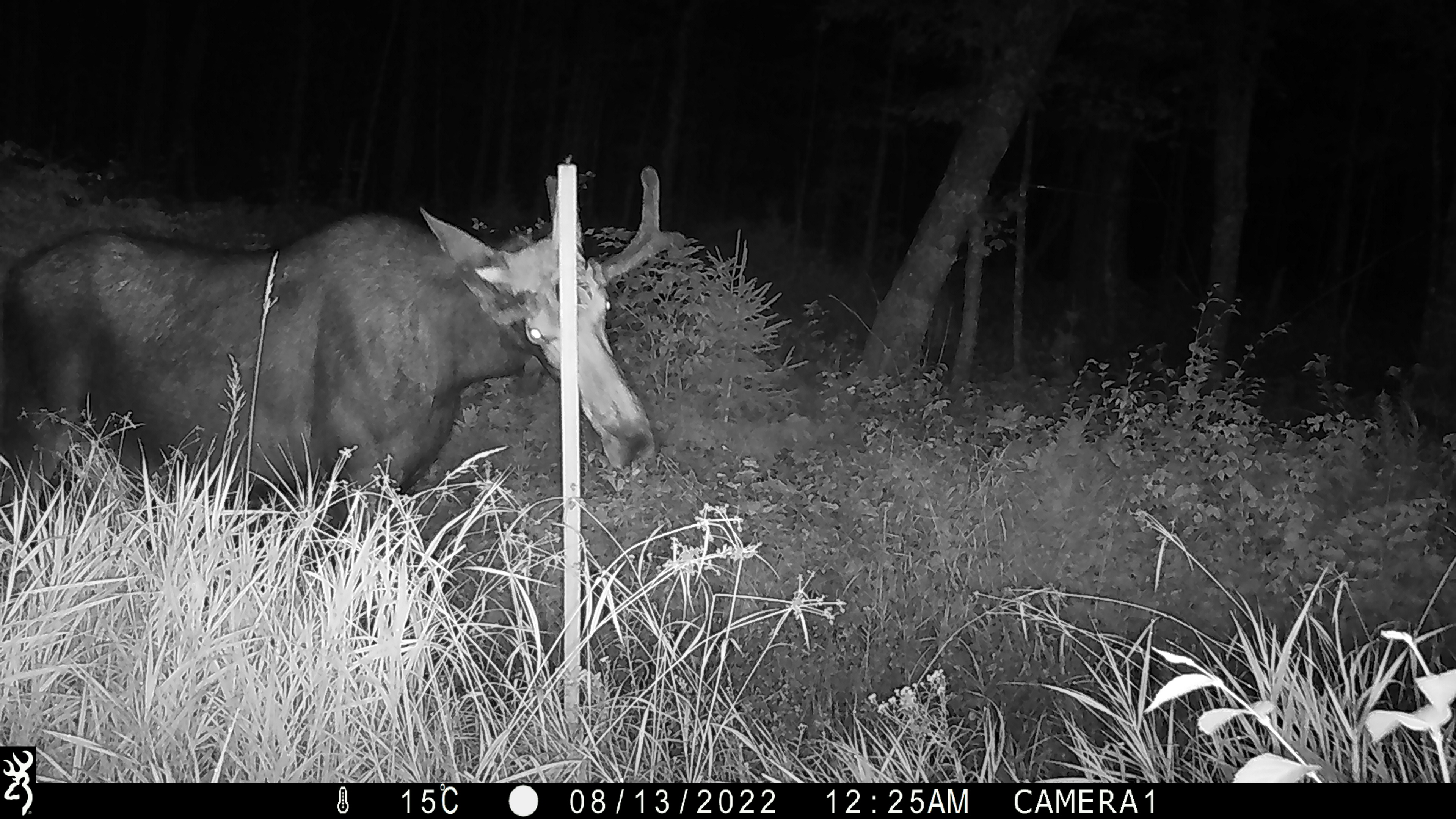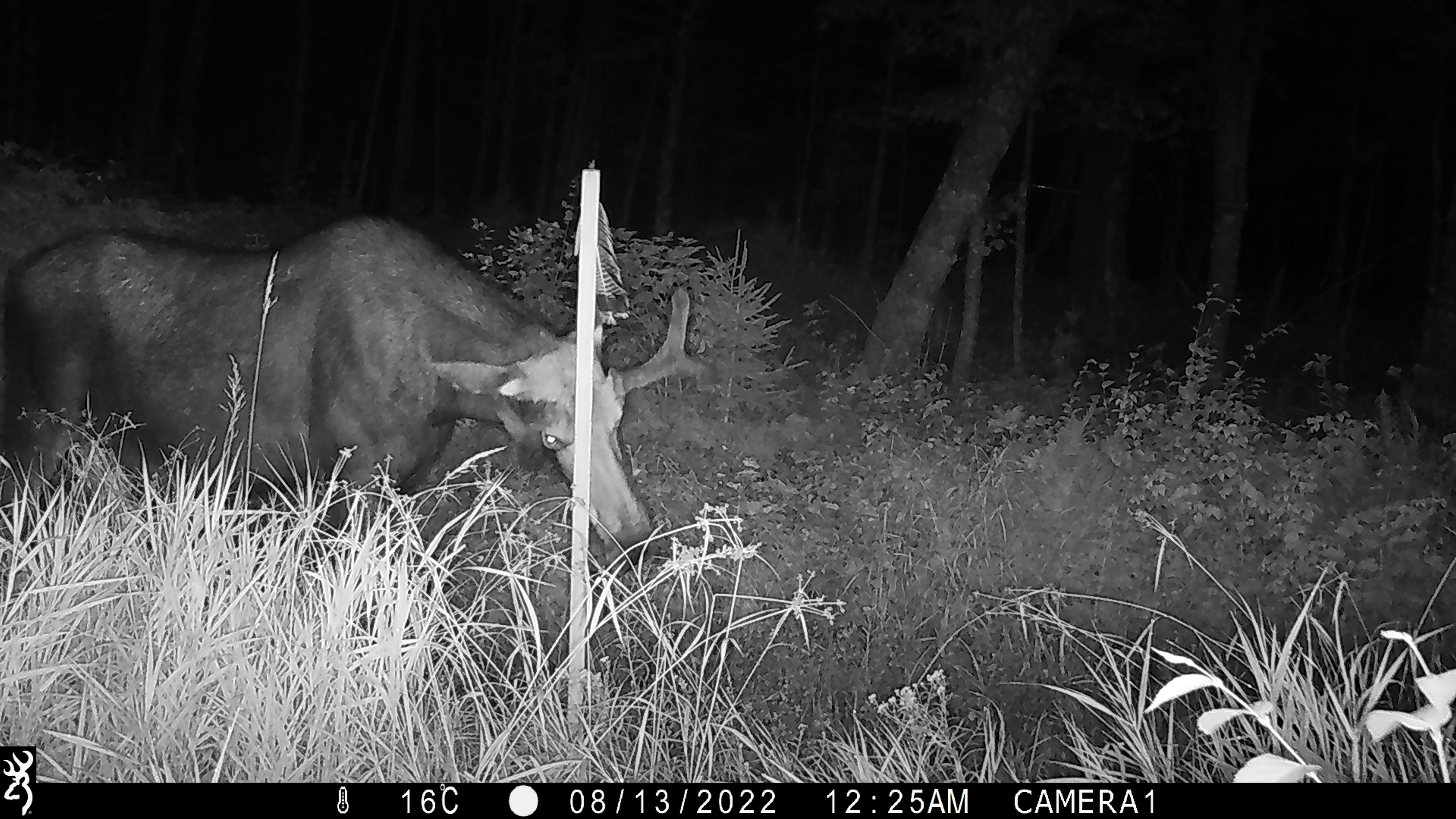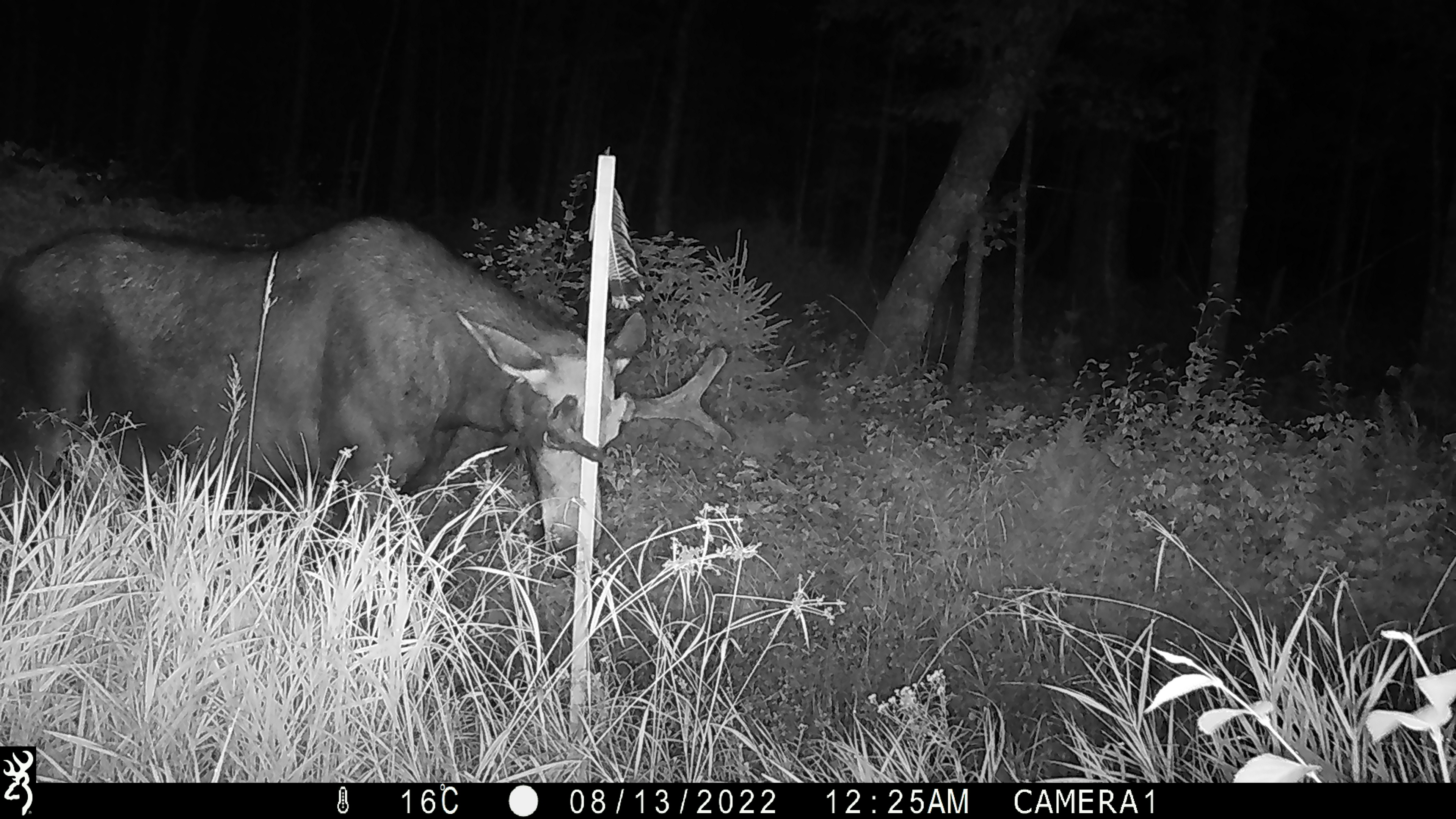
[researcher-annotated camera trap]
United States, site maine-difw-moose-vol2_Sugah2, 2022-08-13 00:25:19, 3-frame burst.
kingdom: Animalia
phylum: Chordata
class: Mammalia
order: Artiodactyla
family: Cervidae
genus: Alces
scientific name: Alces alces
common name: moose